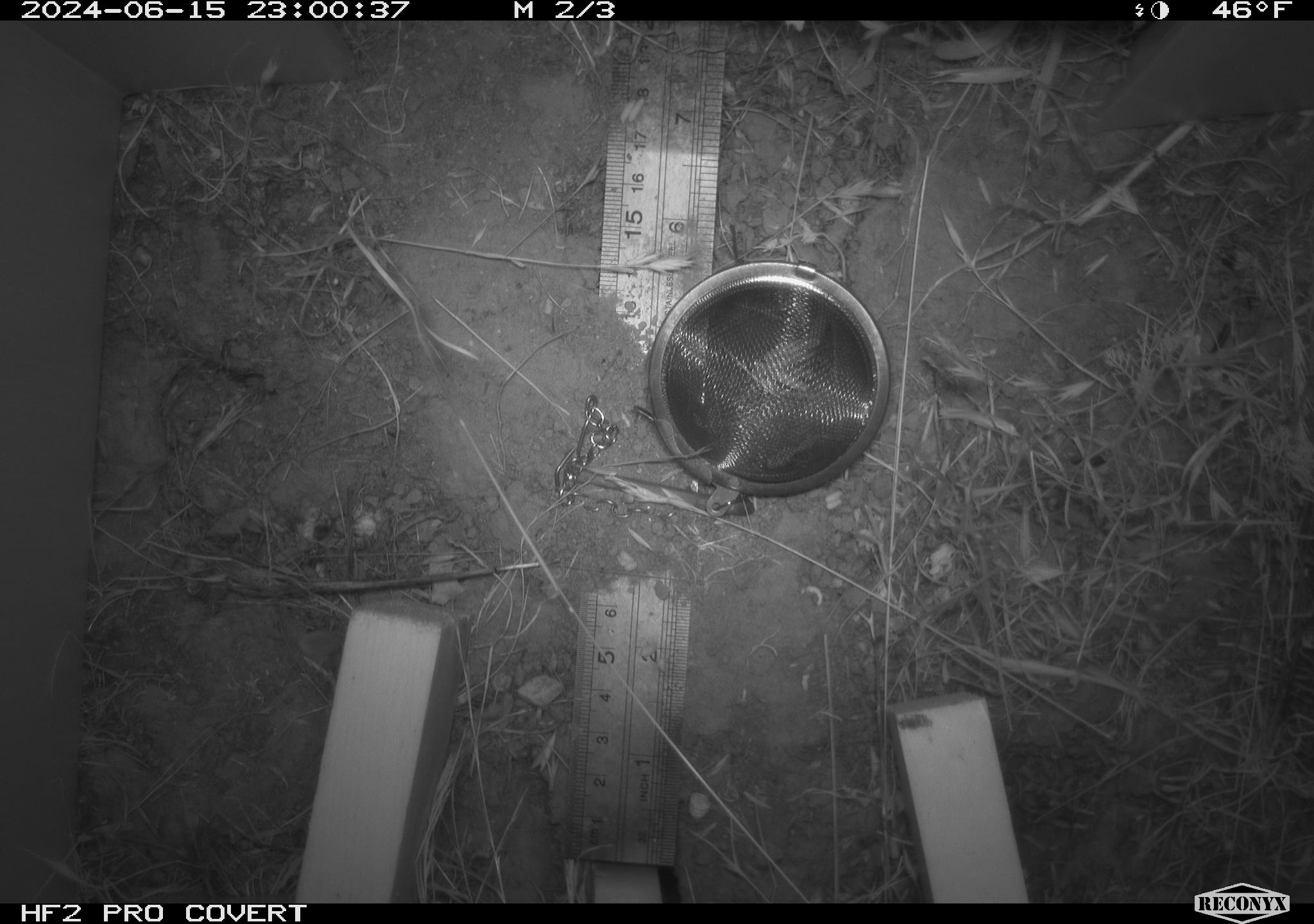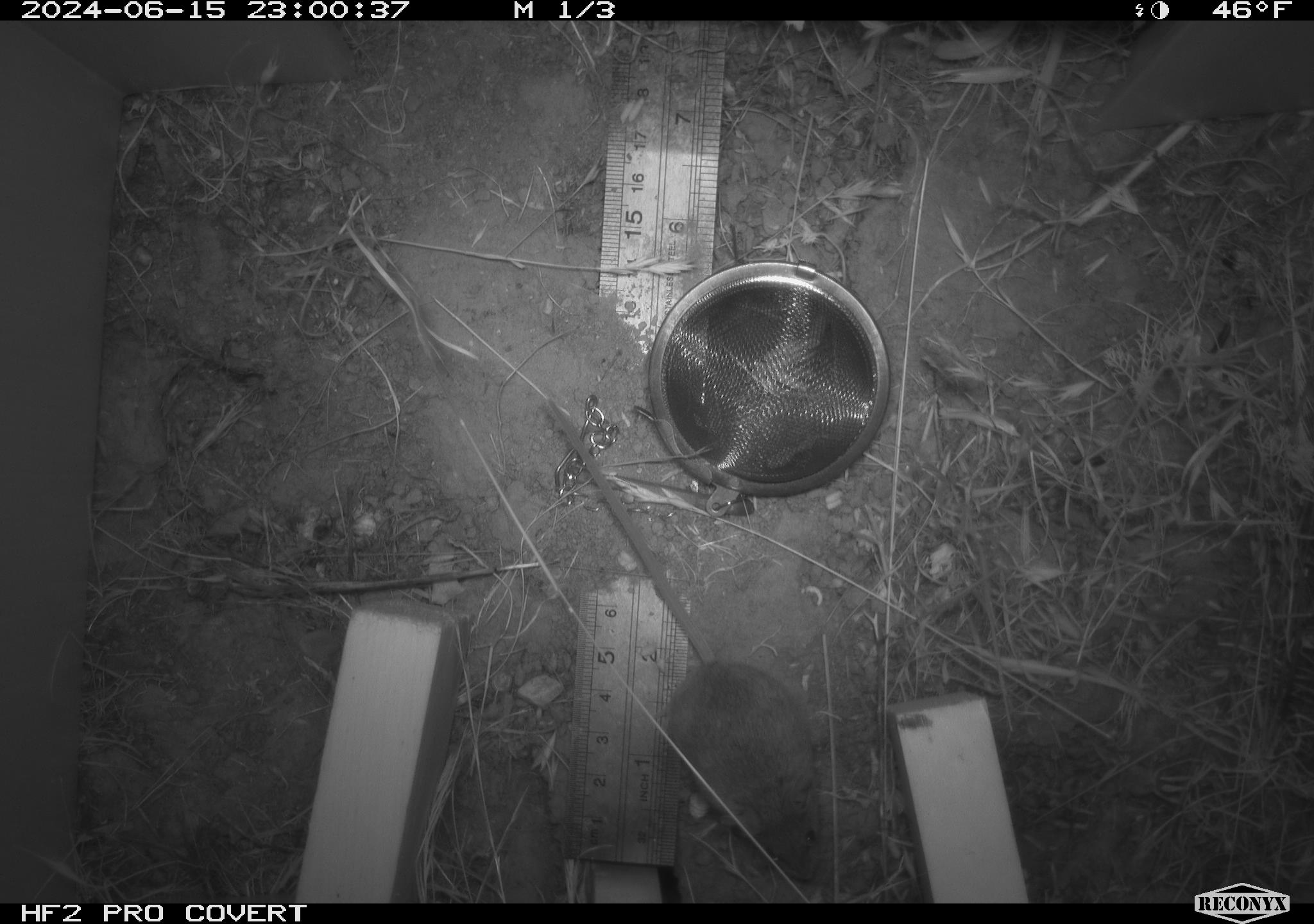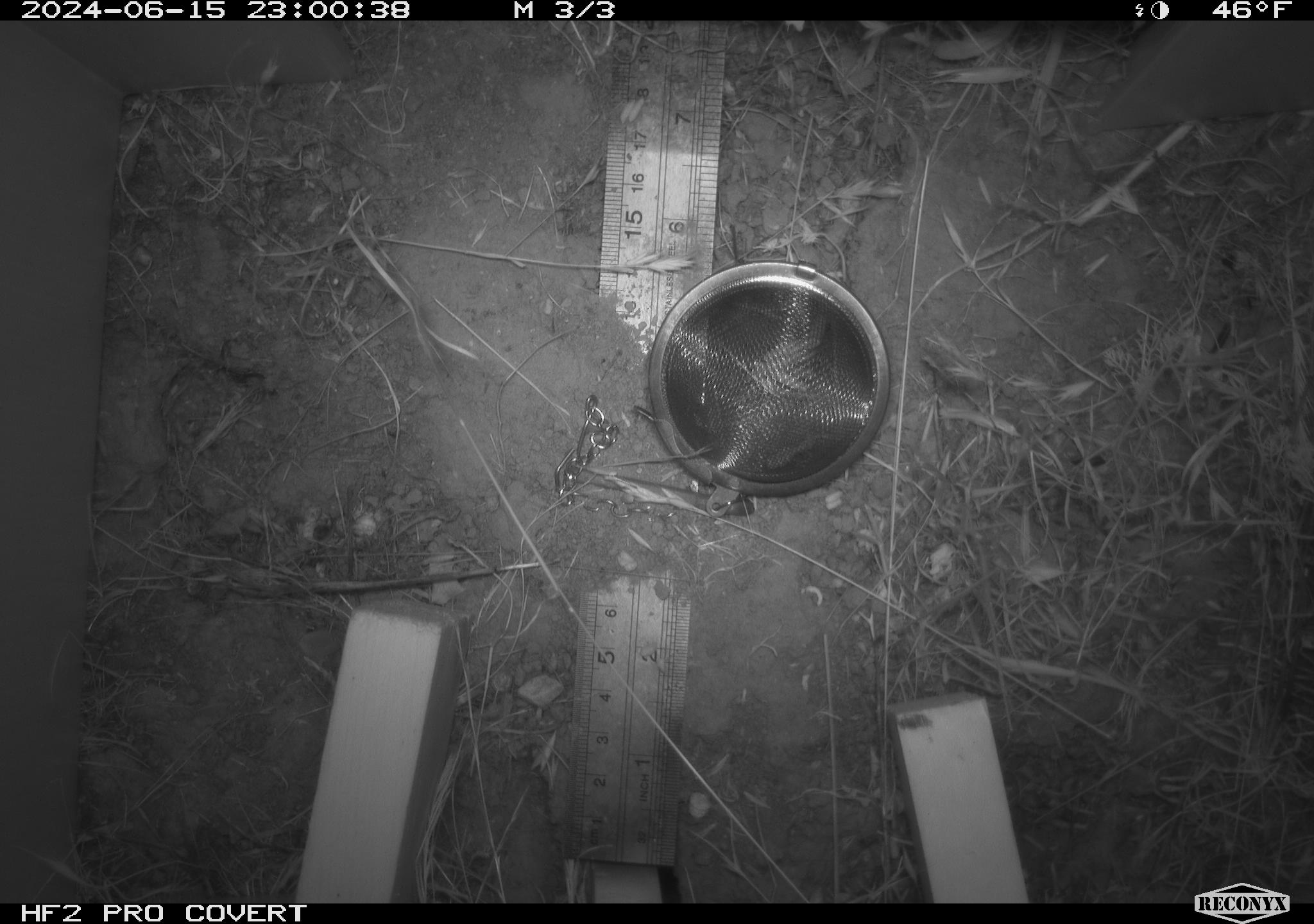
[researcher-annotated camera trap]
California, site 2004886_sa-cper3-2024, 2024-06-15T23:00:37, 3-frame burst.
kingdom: Animalia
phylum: Chordata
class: Mammalia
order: Rodentia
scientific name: Rodentia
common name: rodent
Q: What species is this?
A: Rodent (Rodentia).